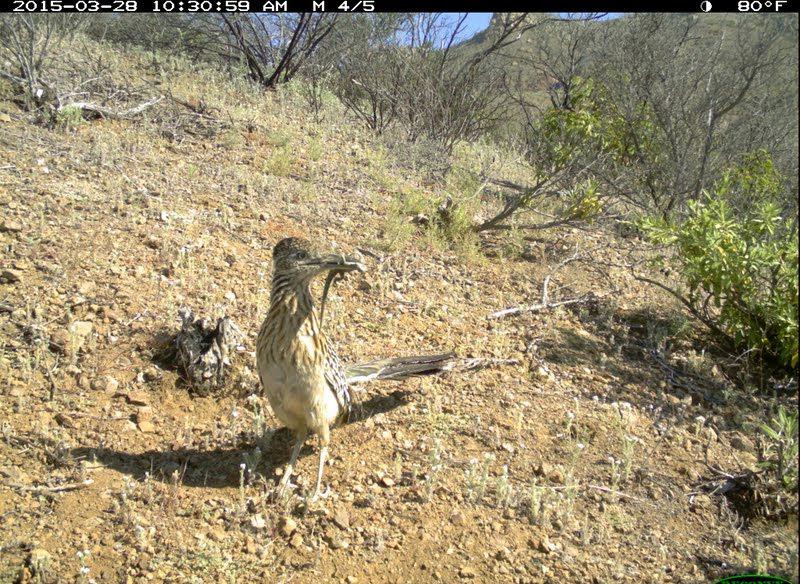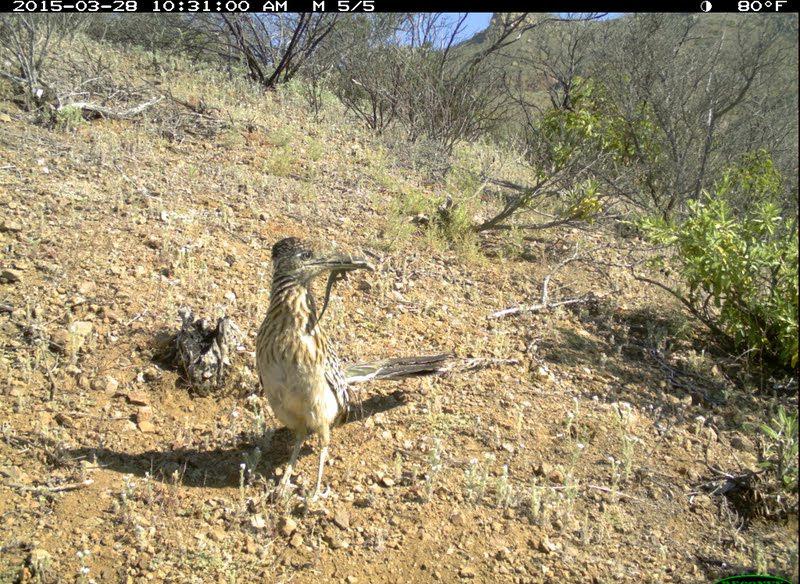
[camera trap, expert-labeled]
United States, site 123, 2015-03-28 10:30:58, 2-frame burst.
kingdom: Animalia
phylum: Chordata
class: Aves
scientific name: Aves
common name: bird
Bird (Aves).